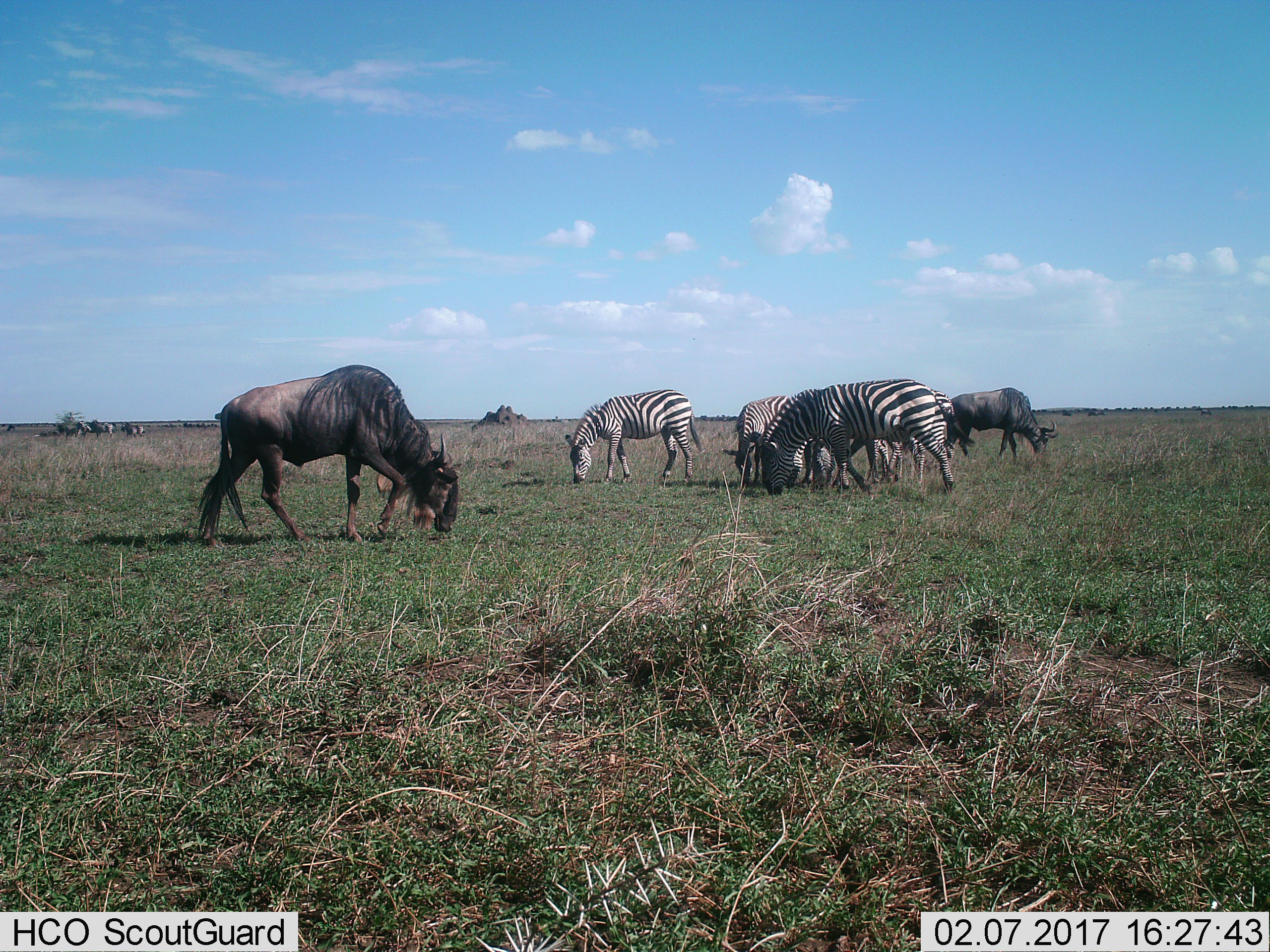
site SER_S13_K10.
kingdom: Animalia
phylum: Chordata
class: Mammalia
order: Artiodactyla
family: Bovidae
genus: Connochaetes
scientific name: Connochaetes taurinus taurinus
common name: blue wildebeest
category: wildebeestblue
Wildebeestblue (blue wildebeest) (Connochaetes taurinus taurinus), count 2. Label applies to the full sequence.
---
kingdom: Animalia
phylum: Chordata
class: Mammalia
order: Perissodactyla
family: Equidae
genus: Equus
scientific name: Equus quagga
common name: plains zebra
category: zebraplains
Zebraplains (plains zebra) (Equus quagga), count 4. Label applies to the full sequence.